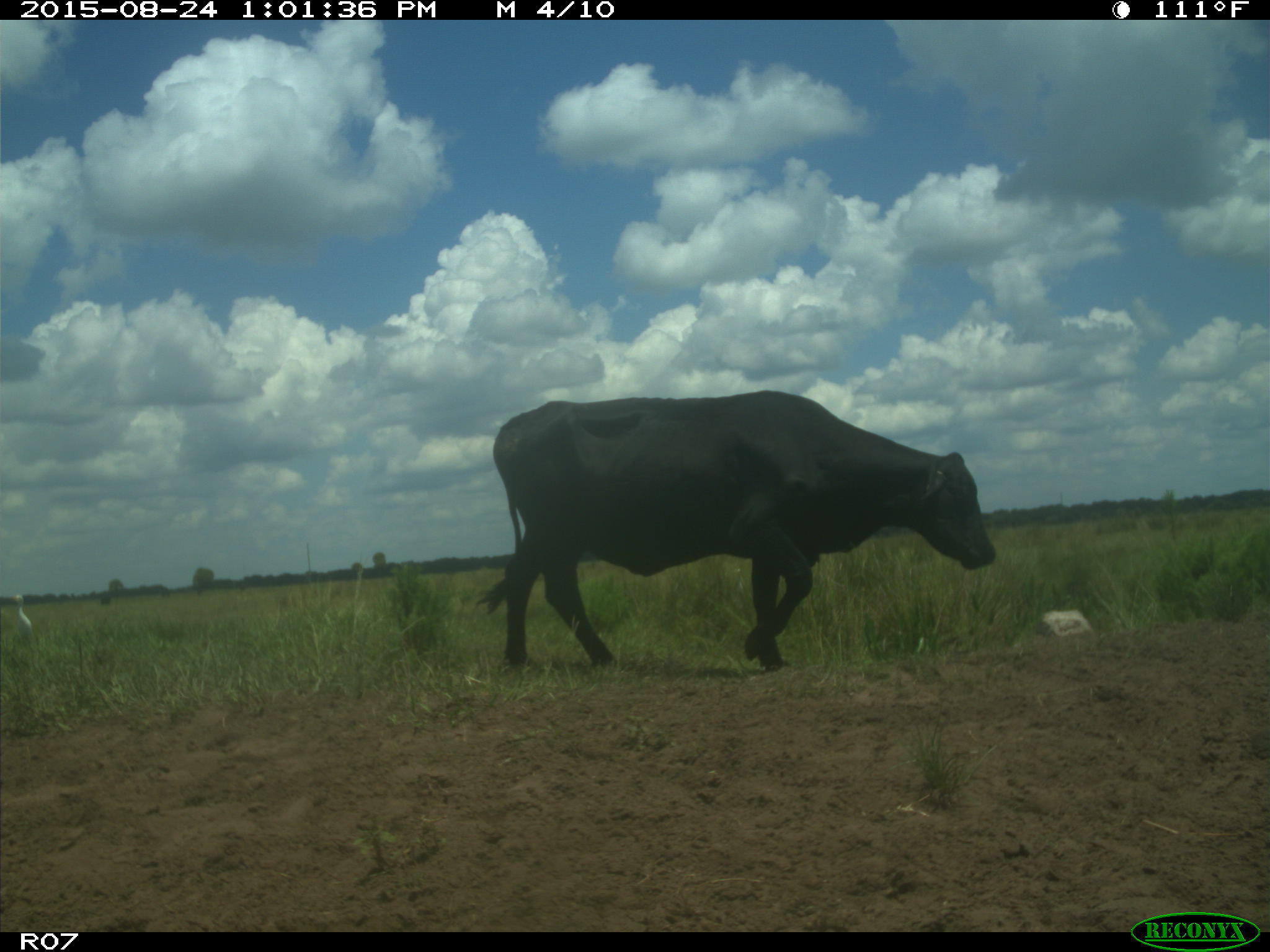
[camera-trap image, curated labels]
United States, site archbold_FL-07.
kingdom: Animalia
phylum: Chordata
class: Mammalia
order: Artiodactyla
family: Bovidae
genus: Bos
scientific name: Bos taurus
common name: domestic cow